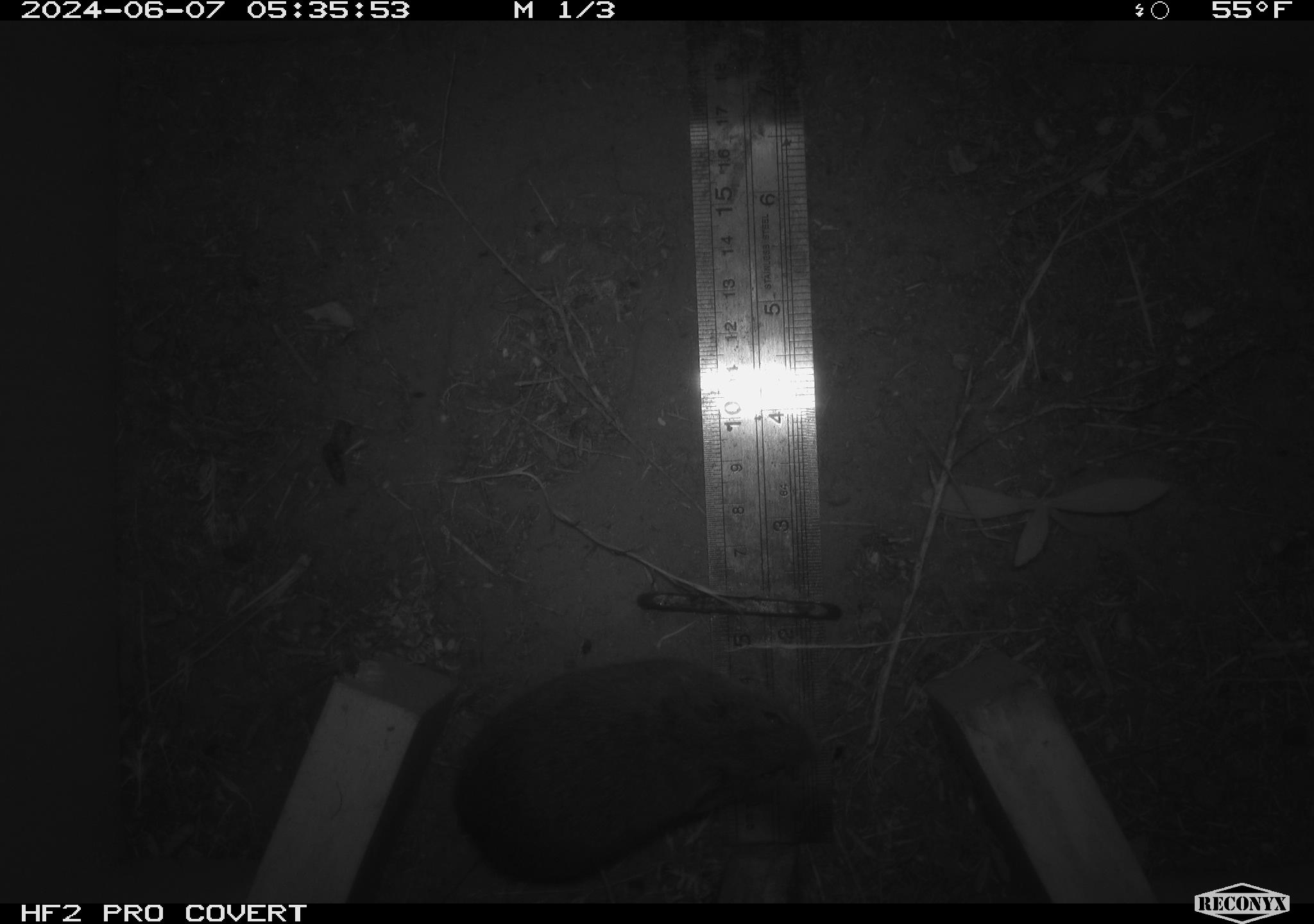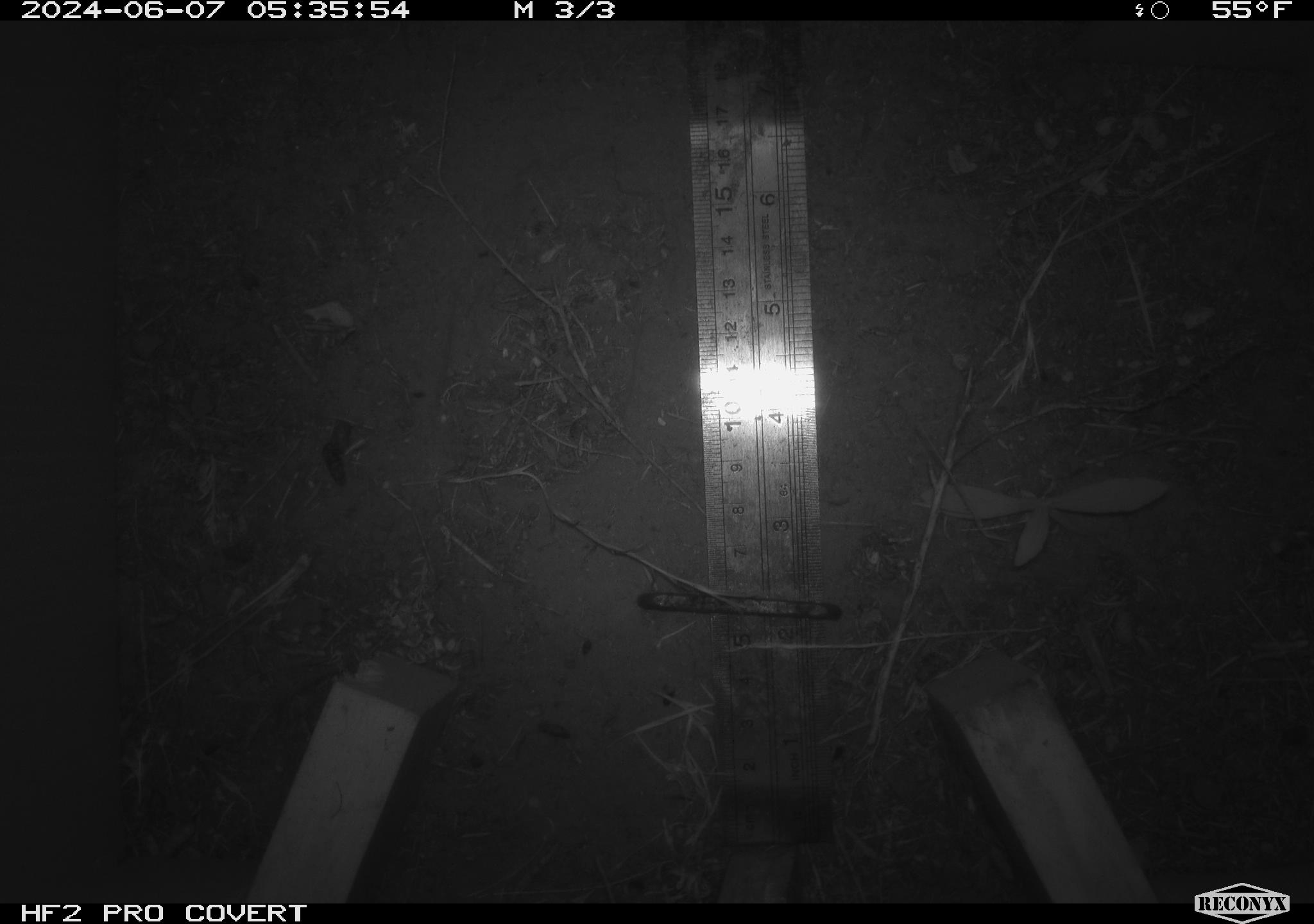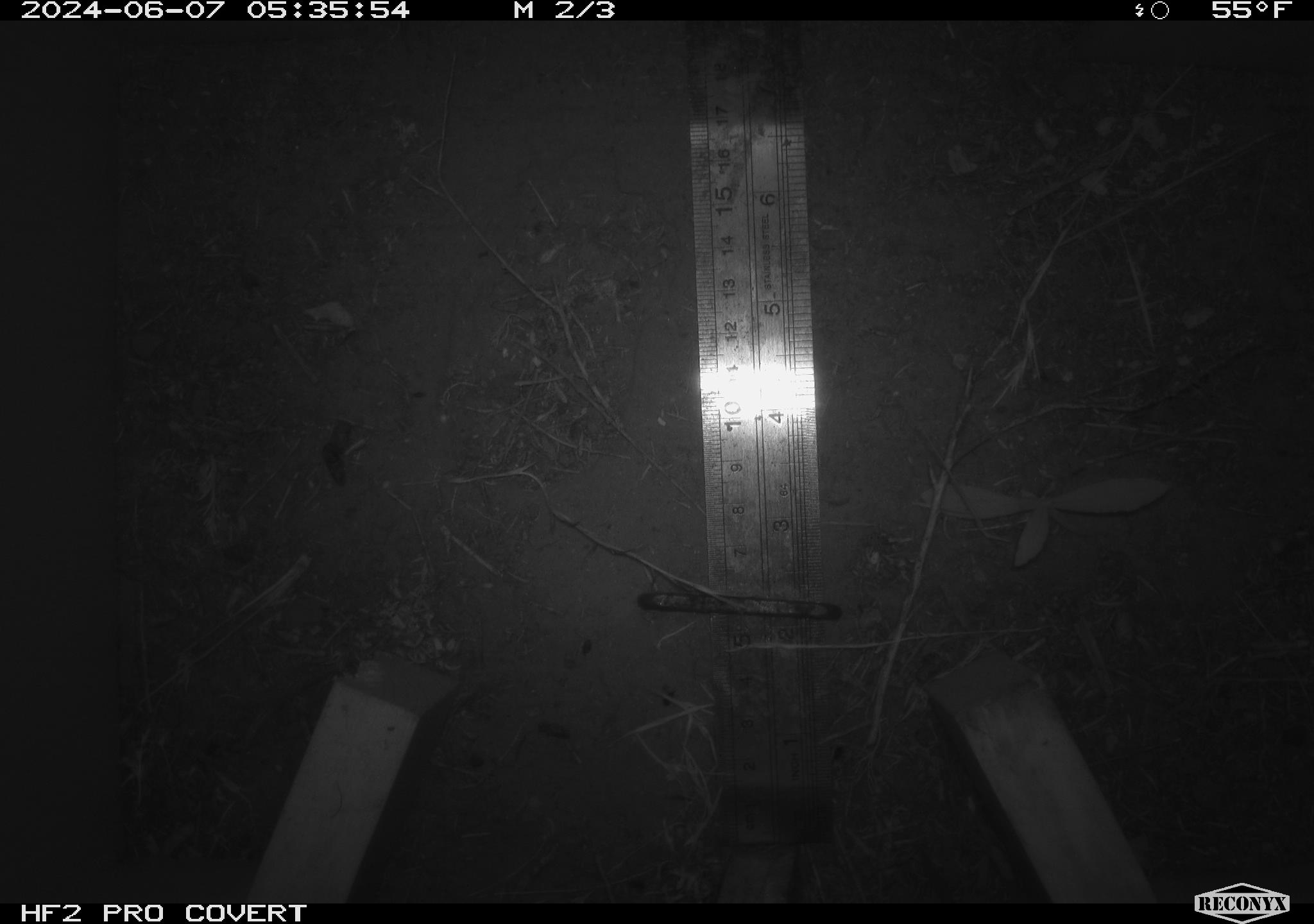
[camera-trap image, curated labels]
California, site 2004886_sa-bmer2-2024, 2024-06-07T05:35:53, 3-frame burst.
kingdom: Animalia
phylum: Chordata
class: Mammalia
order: Rodentia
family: Cricetidae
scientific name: Cricetidae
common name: hamsters, voles, lemmings, and allies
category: cricetidae family